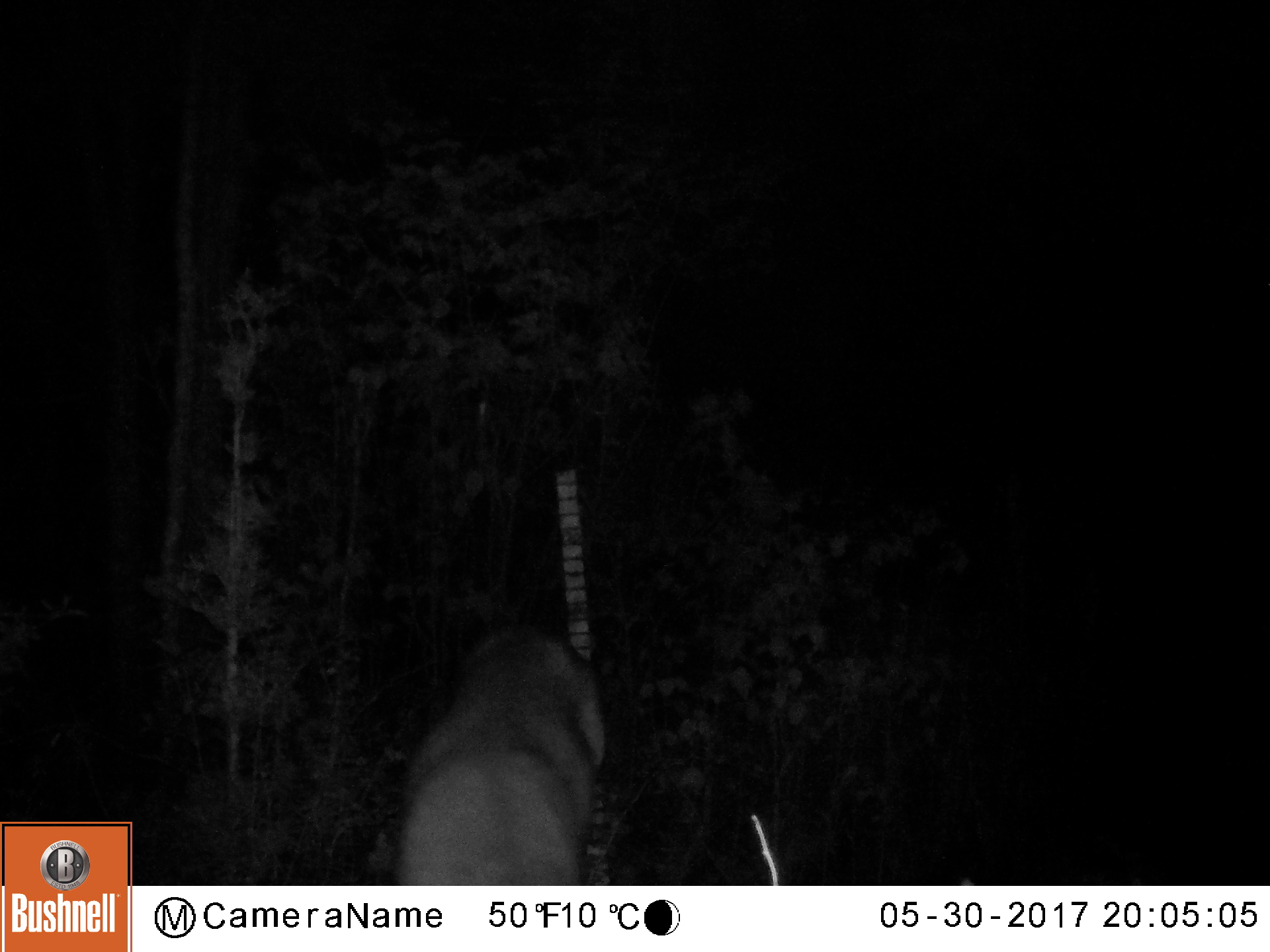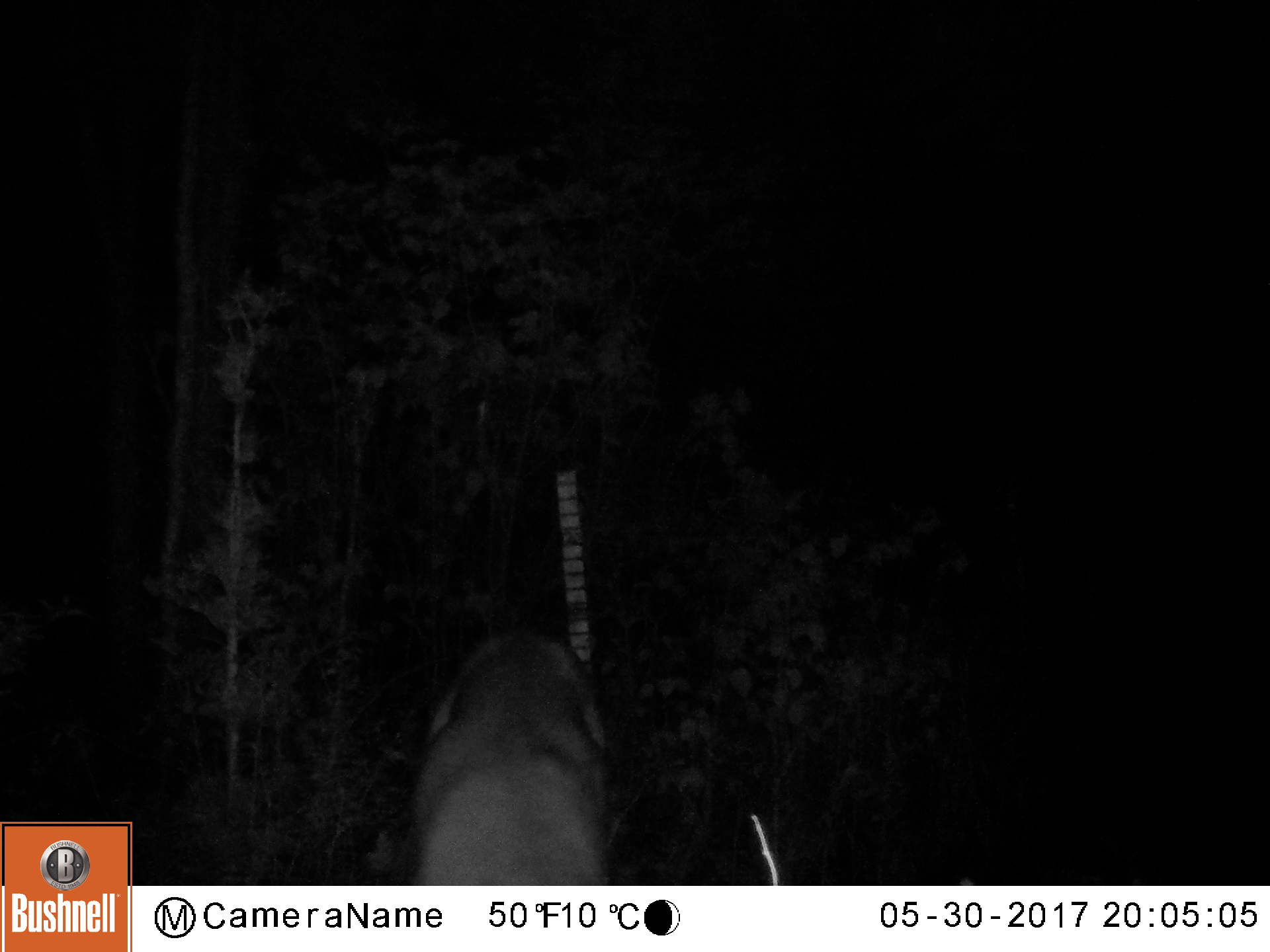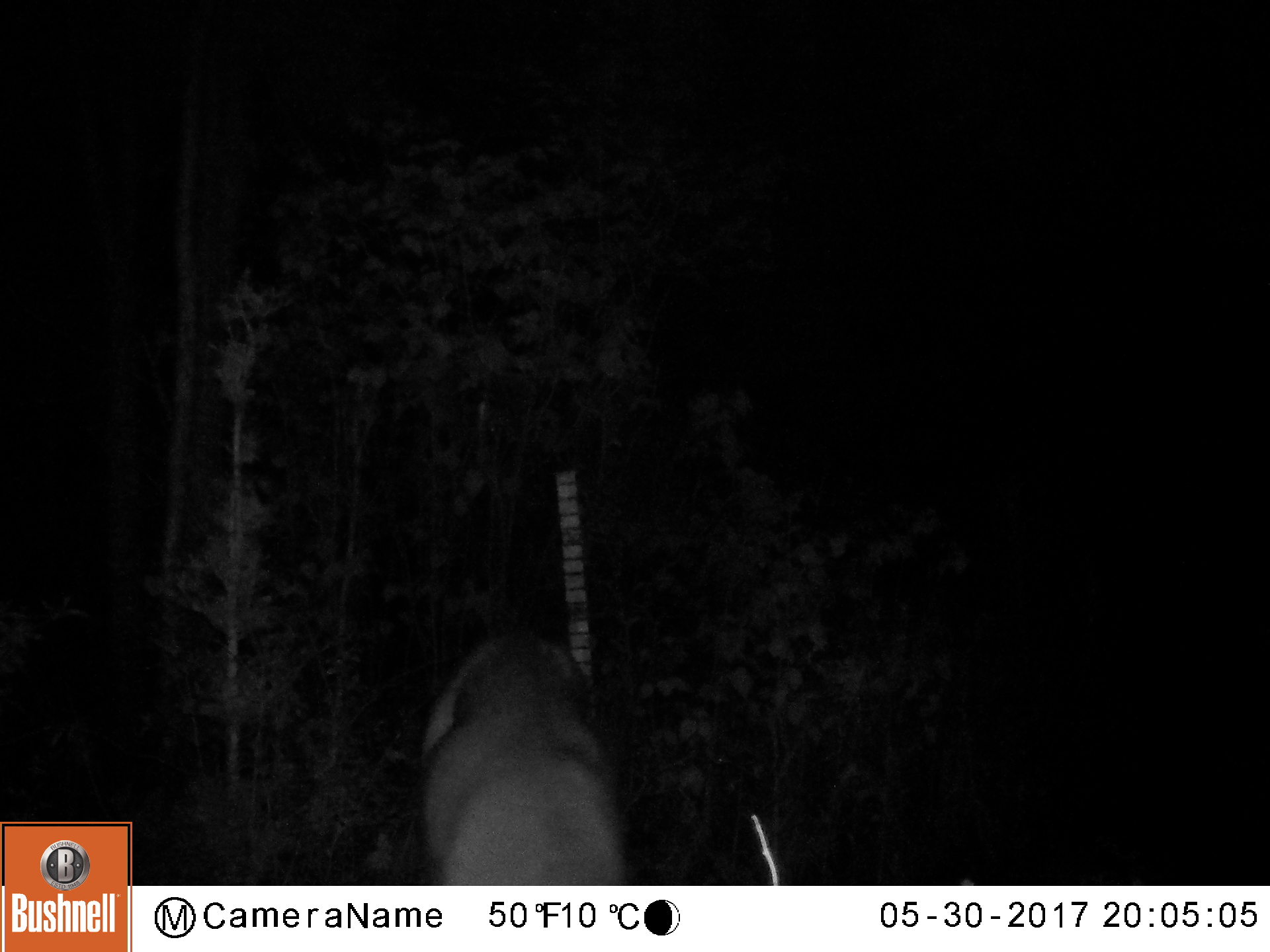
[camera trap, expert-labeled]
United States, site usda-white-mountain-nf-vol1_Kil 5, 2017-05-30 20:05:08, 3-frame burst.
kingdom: Animalia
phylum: Chordata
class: Mammalia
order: Artiodactyla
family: Cervidae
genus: Odocoileus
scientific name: Odocoileus virginianus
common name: white-tailed deer